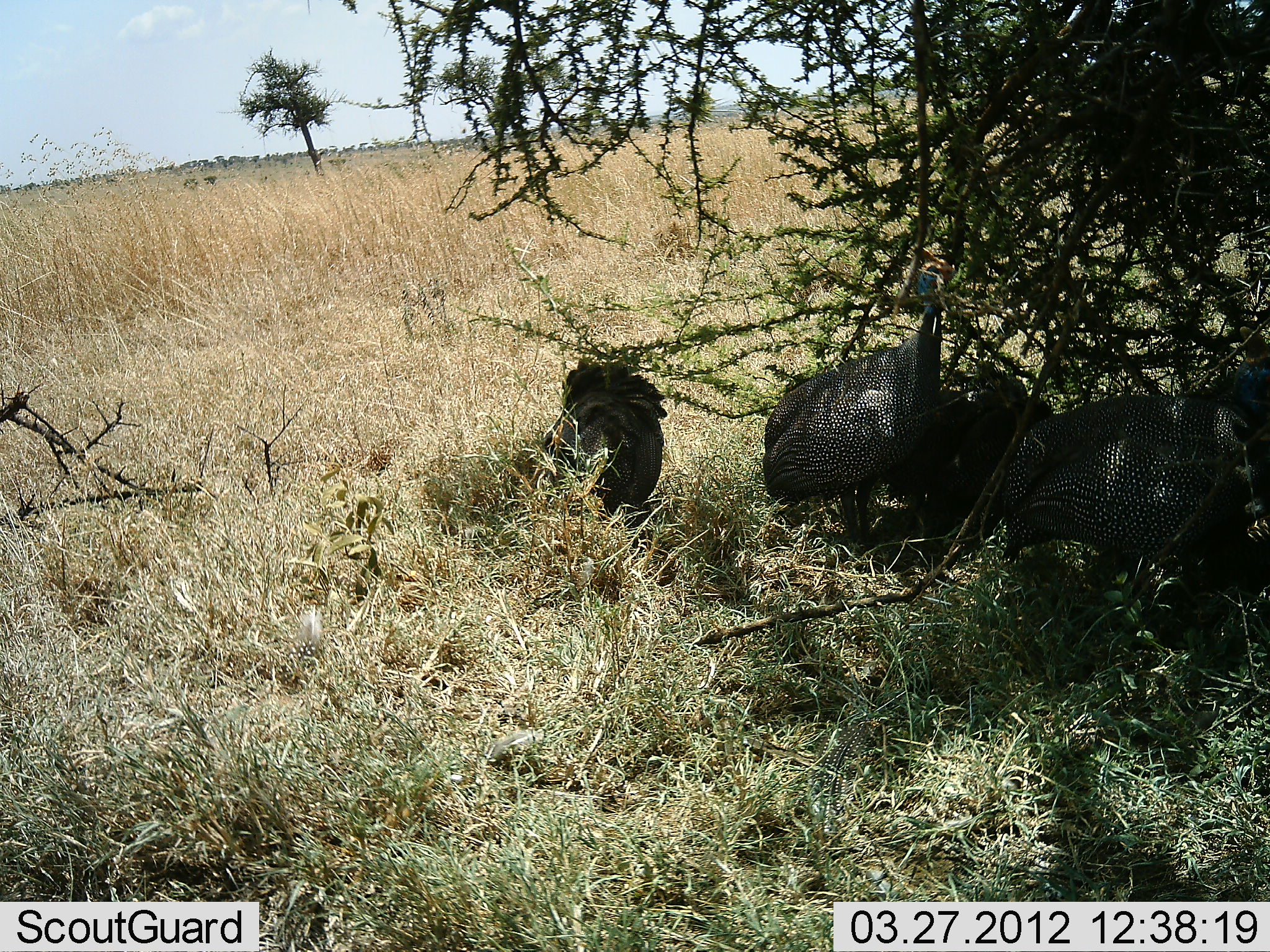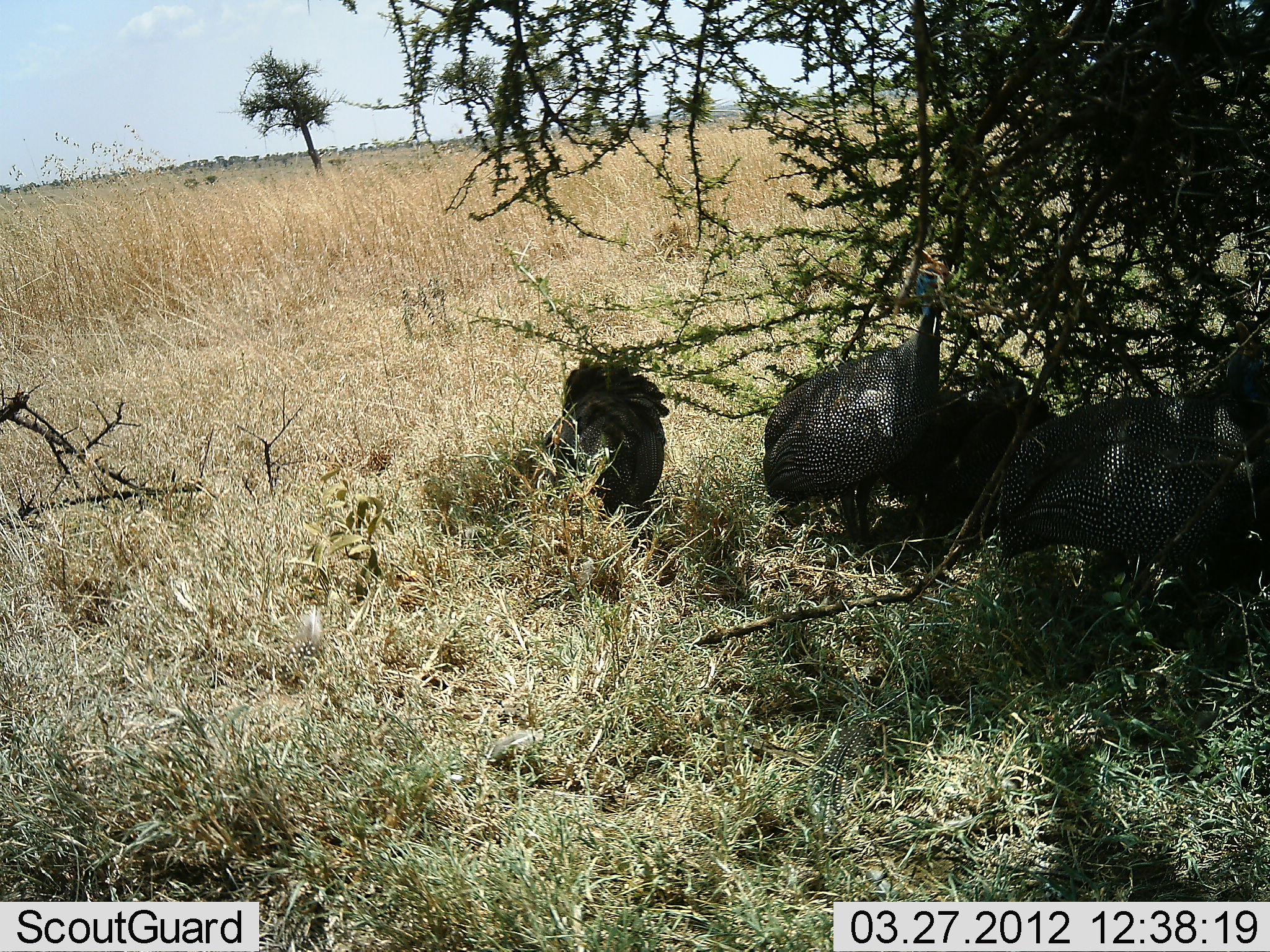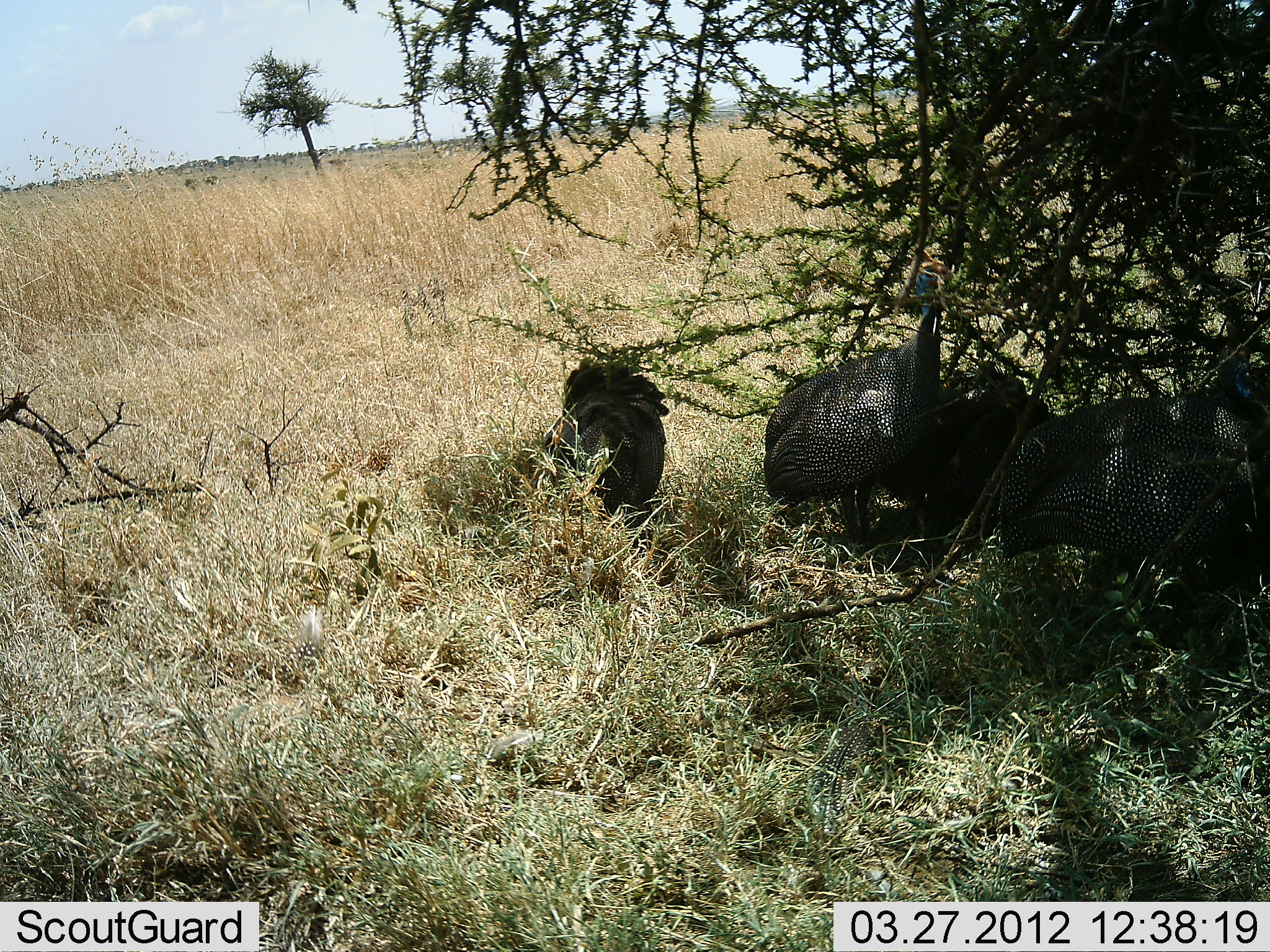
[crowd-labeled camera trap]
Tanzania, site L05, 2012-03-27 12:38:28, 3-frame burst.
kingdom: Animalia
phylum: Chordata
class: Aves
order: Galliformes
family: Numididae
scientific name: Numididae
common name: guinea fowl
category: guineafowl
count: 4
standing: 60%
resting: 30%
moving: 0%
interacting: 5%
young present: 0%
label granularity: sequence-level